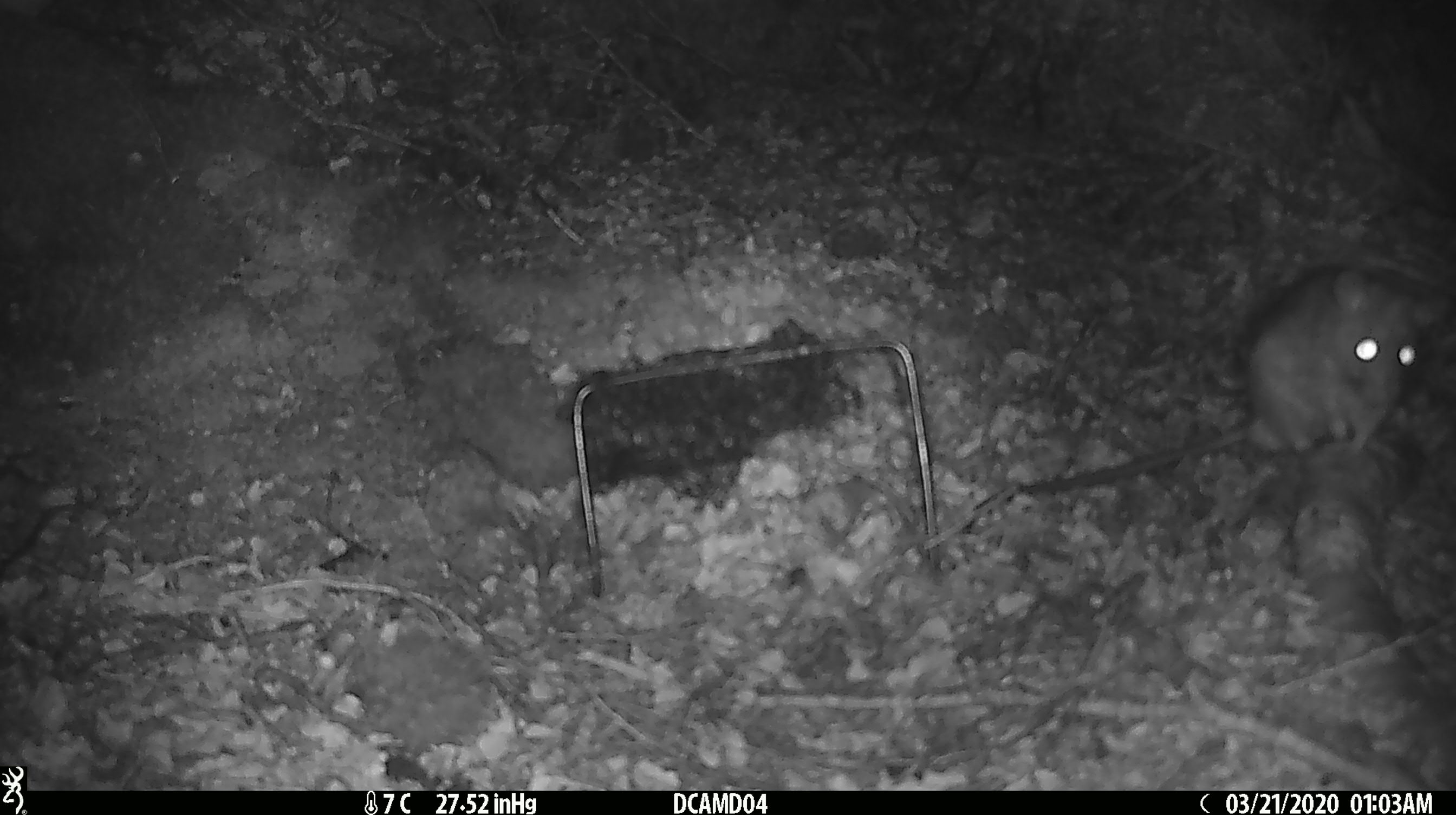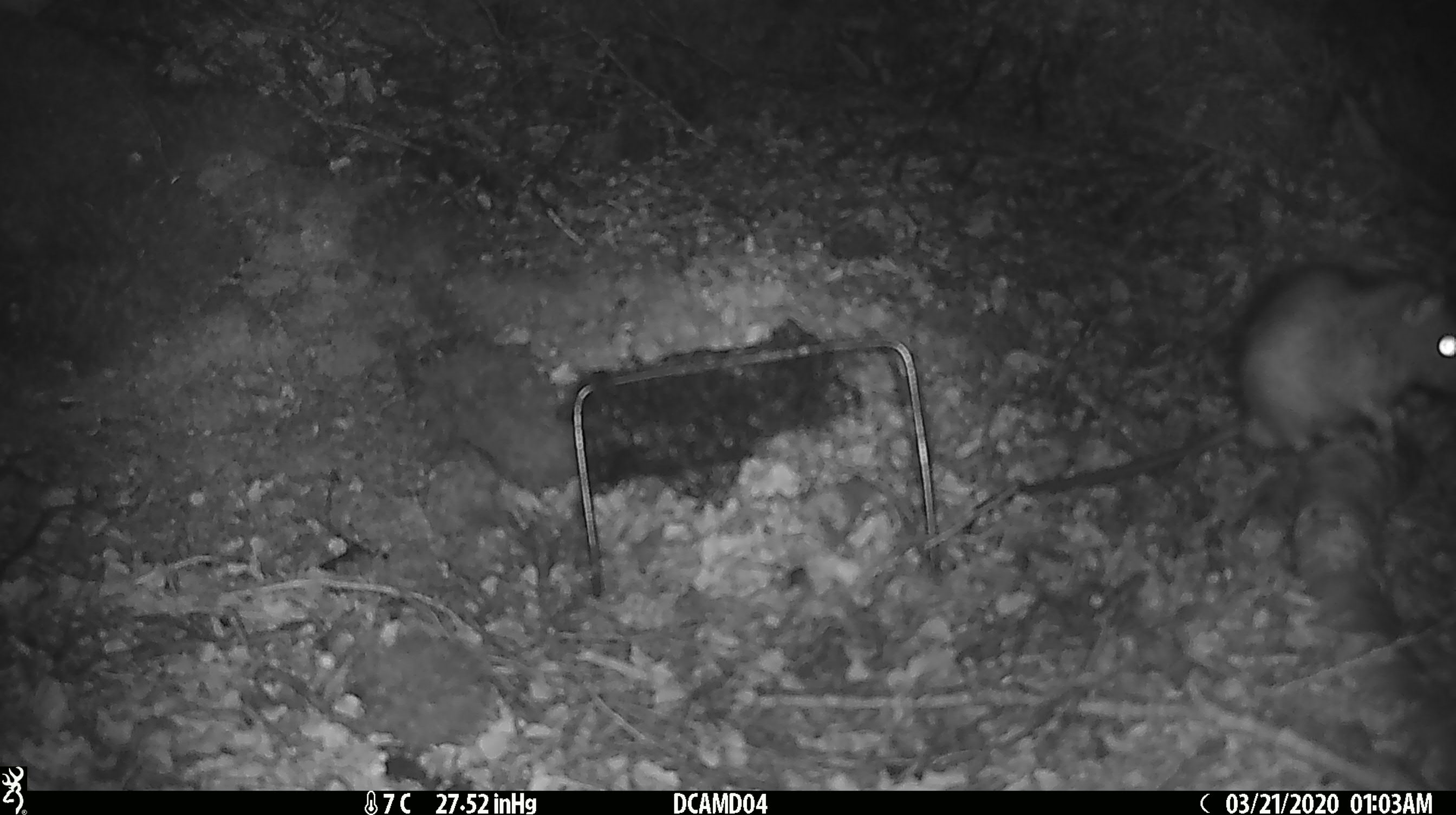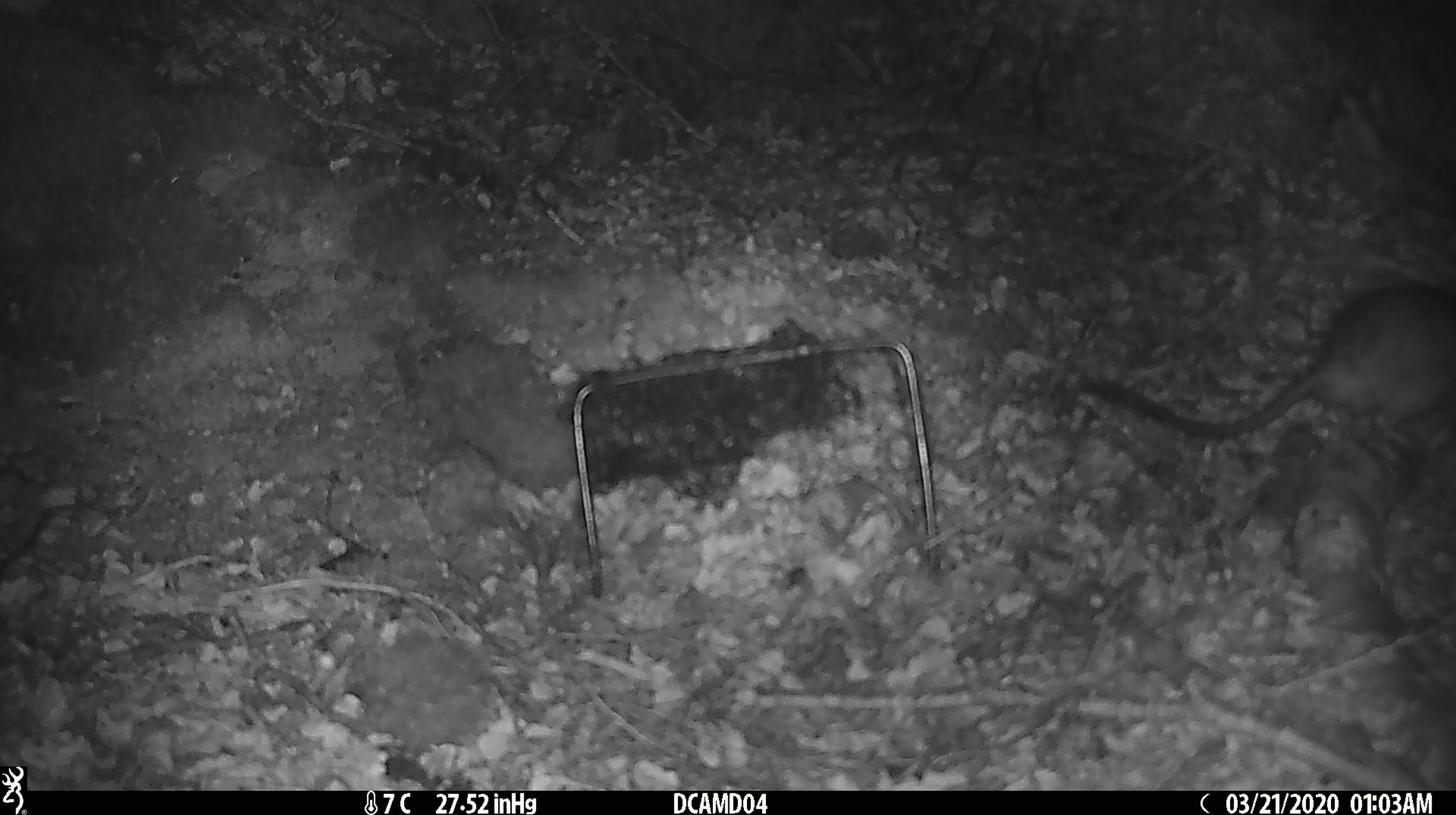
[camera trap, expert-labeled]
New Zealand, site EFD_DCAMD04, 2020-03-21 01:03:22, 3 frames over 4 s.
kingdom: Animalia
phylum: Chordata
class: Mammalia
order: Rodentia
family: Muridae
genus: Rattus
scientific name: Rattus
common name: rat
Rat (Rattus).